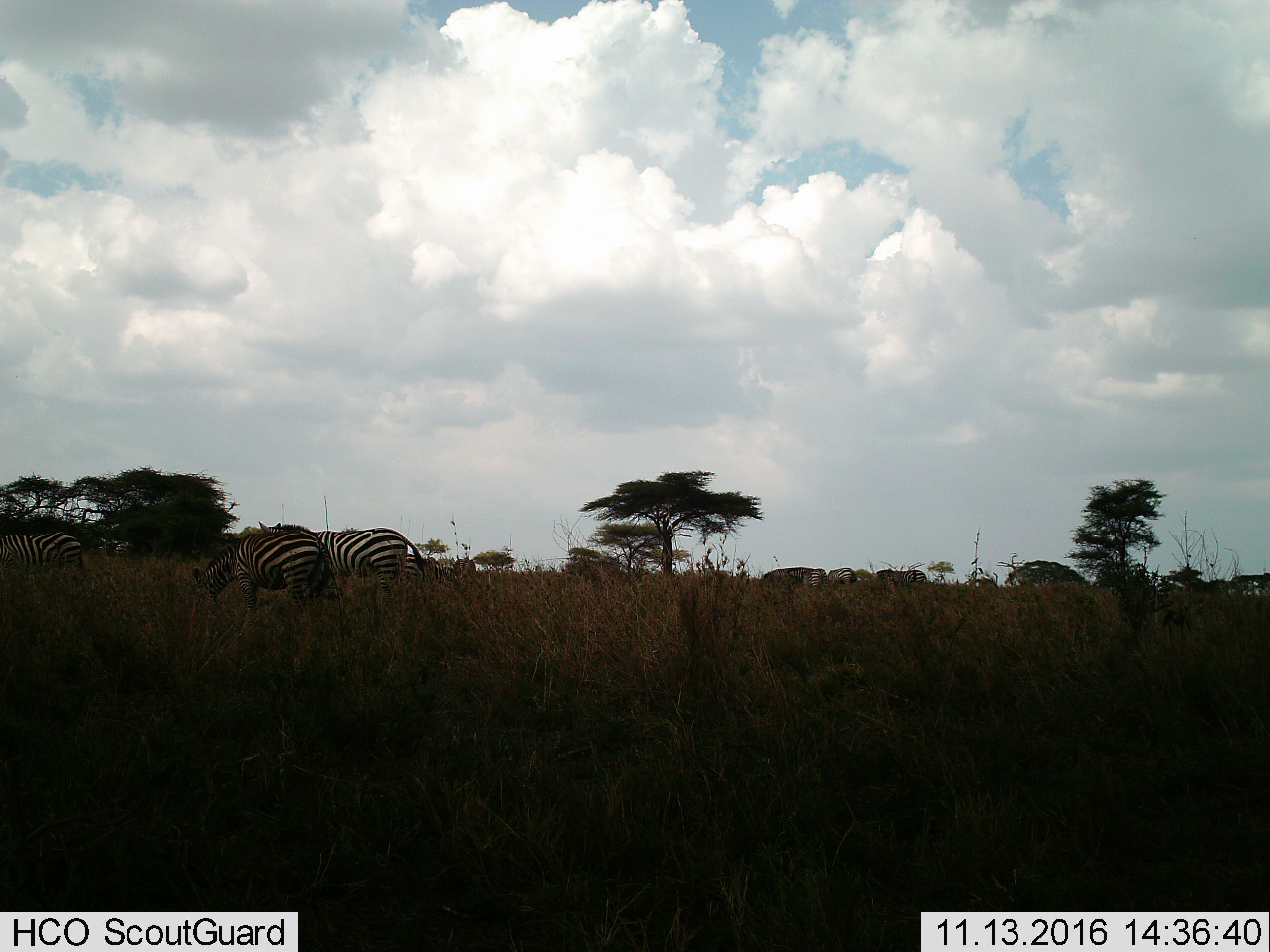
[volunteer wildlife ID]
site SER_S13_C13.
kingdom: Animalia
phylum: Chordata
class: Mammalia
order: Perissodactyla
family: Equidae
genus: Equus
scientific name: Equus quagga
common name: plains zebra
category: zebraplains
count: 8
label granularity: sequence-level